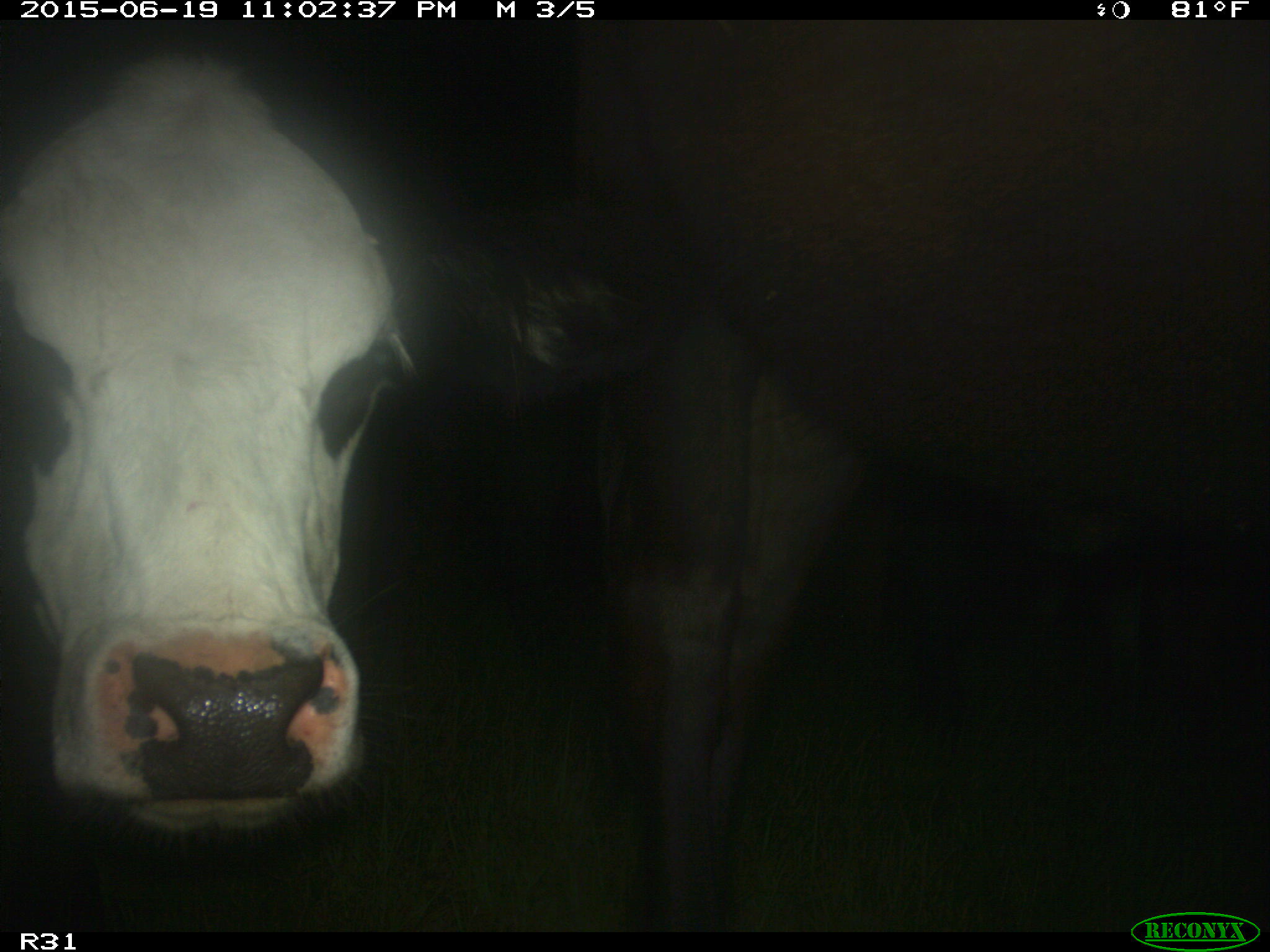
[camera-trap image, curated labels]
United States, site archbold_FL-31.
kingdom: Animalia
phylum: Chordata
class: Mammalia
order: Artiodactyla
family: Bovidae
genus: Bos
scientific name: Bos taurus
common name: domestic cow